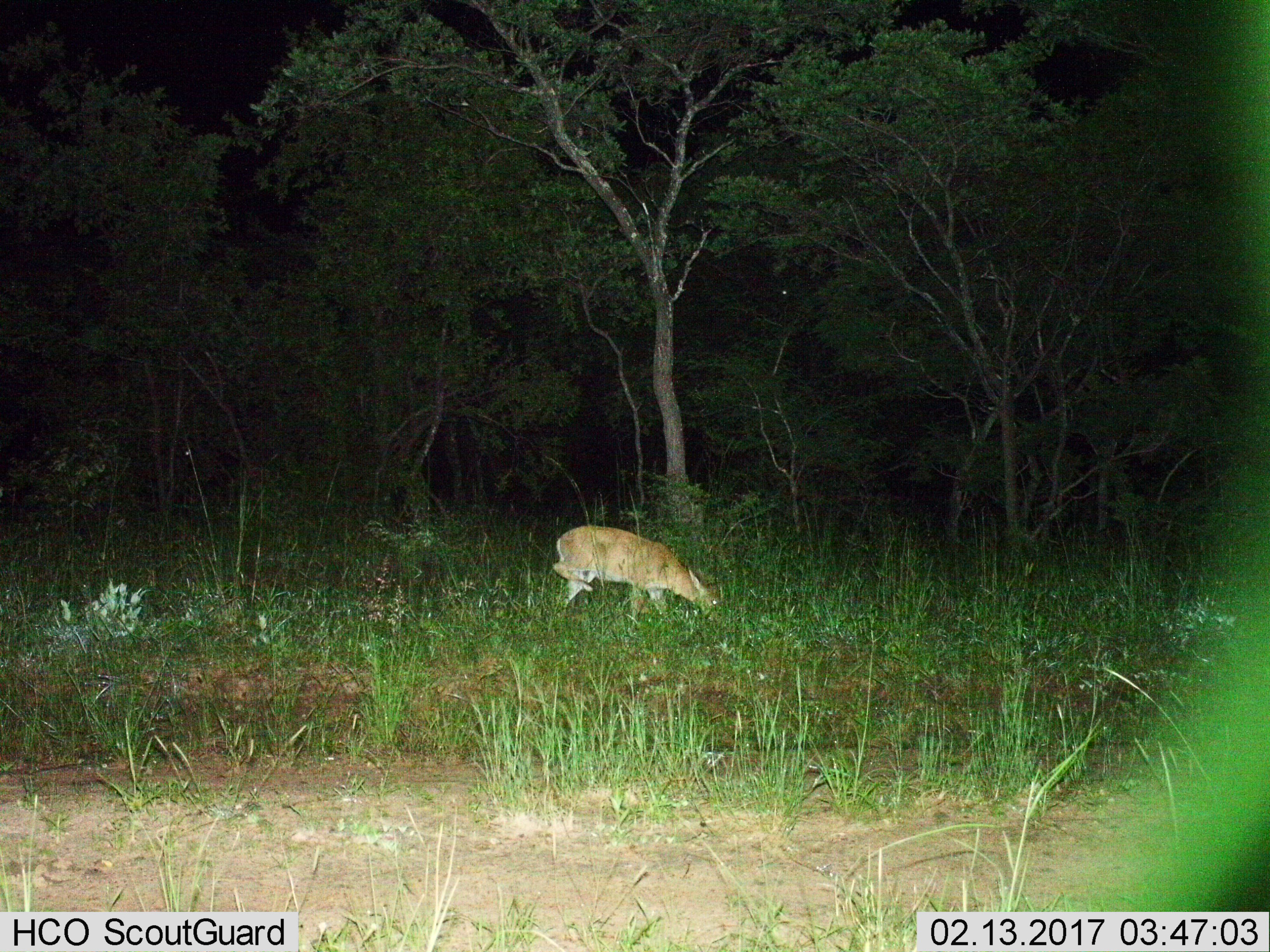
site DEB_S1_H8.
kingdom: Animalia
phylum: Chordata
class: Mammalia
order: Artiodactyla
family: Bovidae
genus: Sylvicapra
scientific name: Sylvicapra grimmia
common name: common duiker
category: duikercommongrey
Duikercommongrey (common duiker) (Sylvicapra grimmia), count 1. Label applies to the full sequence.